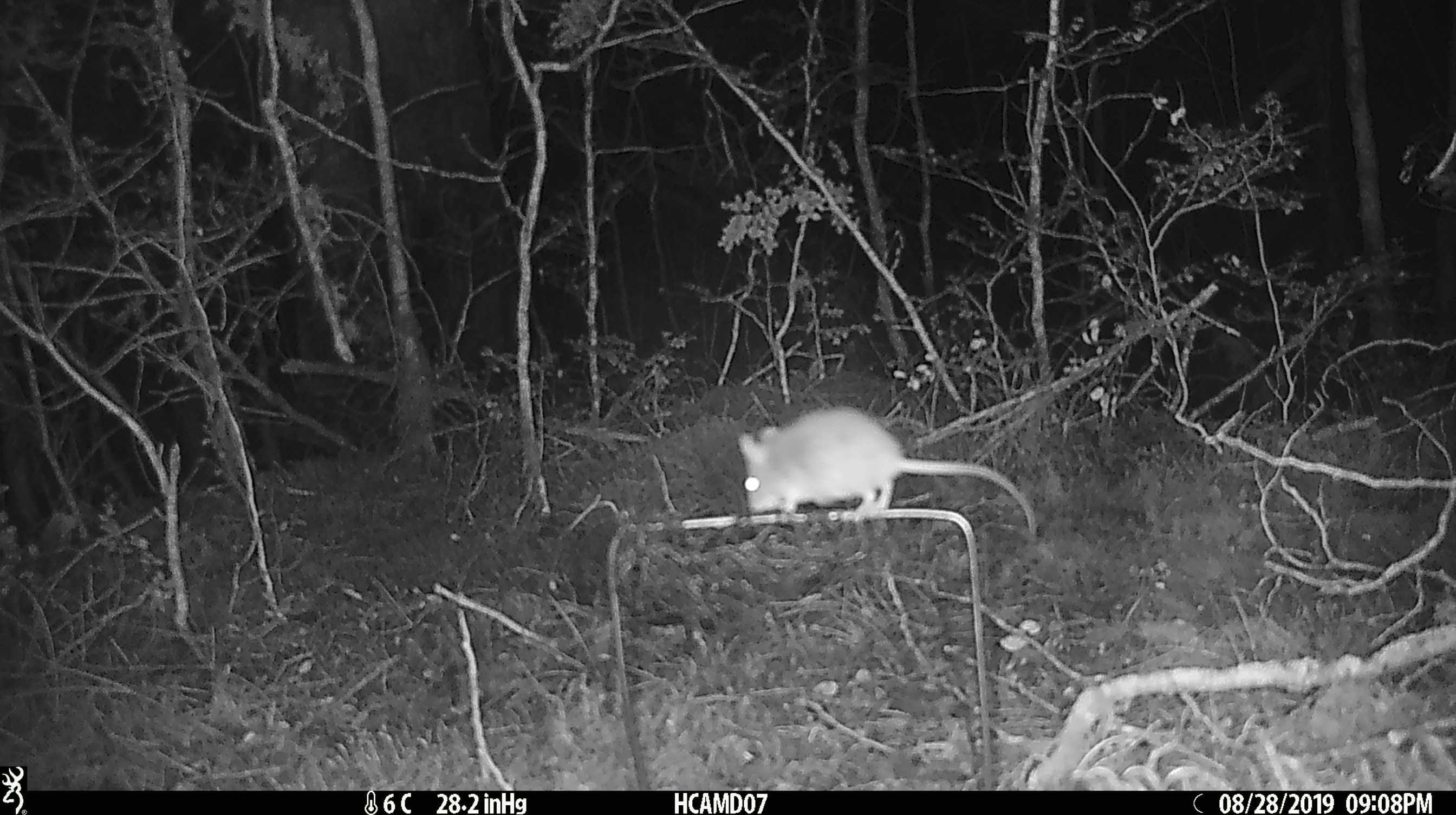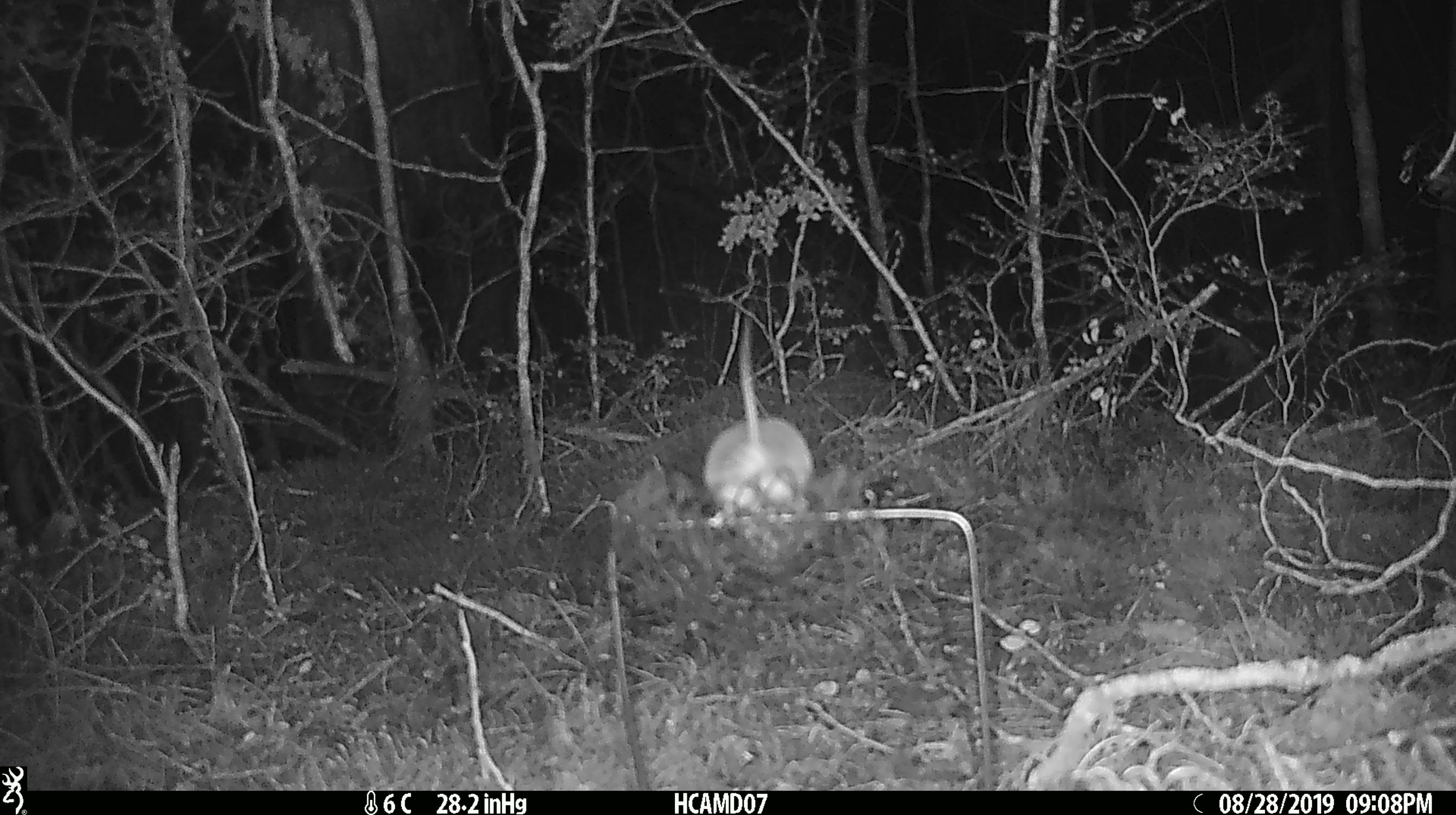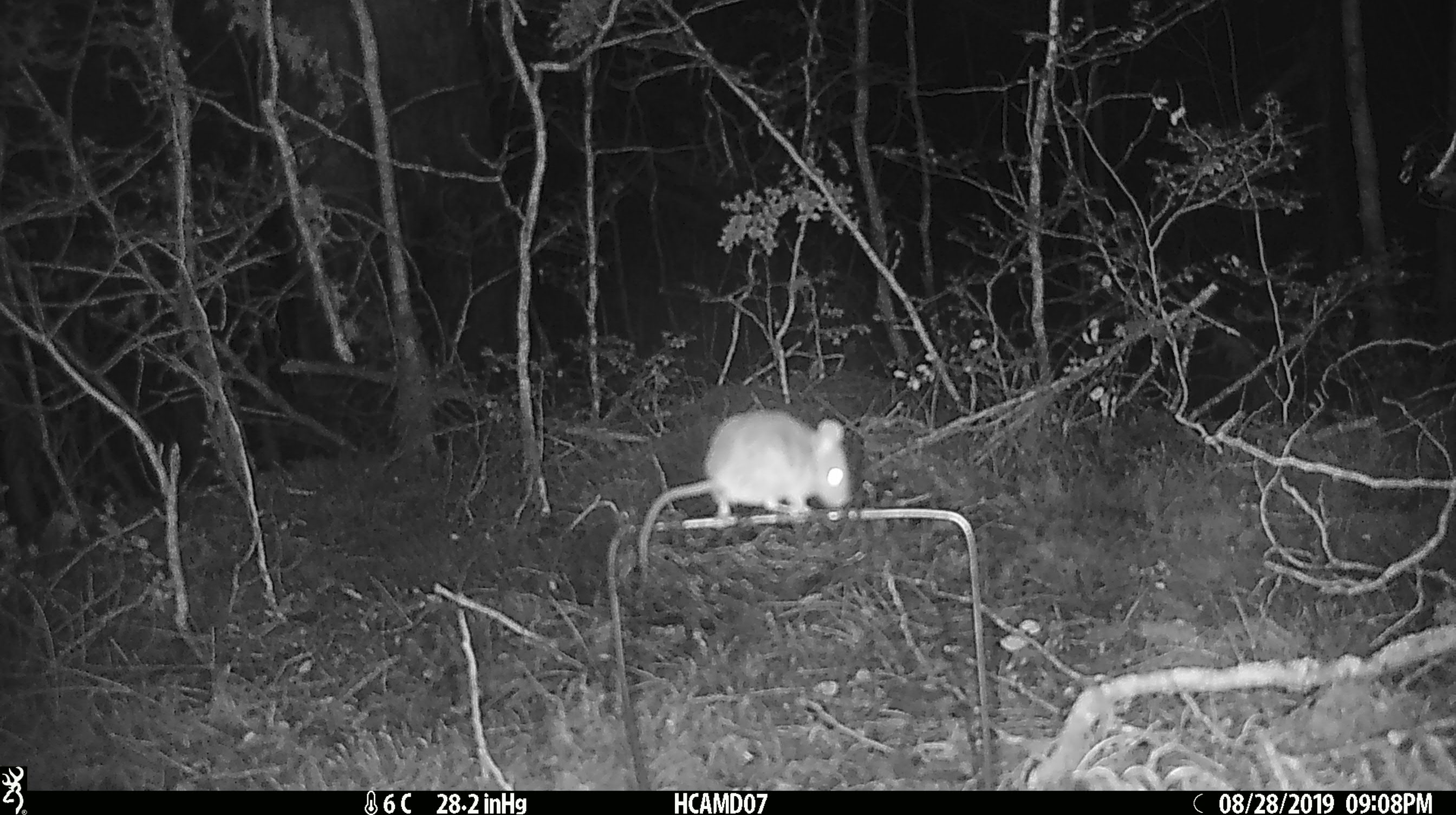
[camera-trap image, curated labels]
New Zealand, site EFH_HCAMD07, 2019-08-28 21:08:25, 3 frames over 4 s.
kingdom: Animalia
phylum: Chordata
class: Mammalia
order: Rodentia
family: Muridae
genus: Mus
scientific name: Mus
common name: mouse